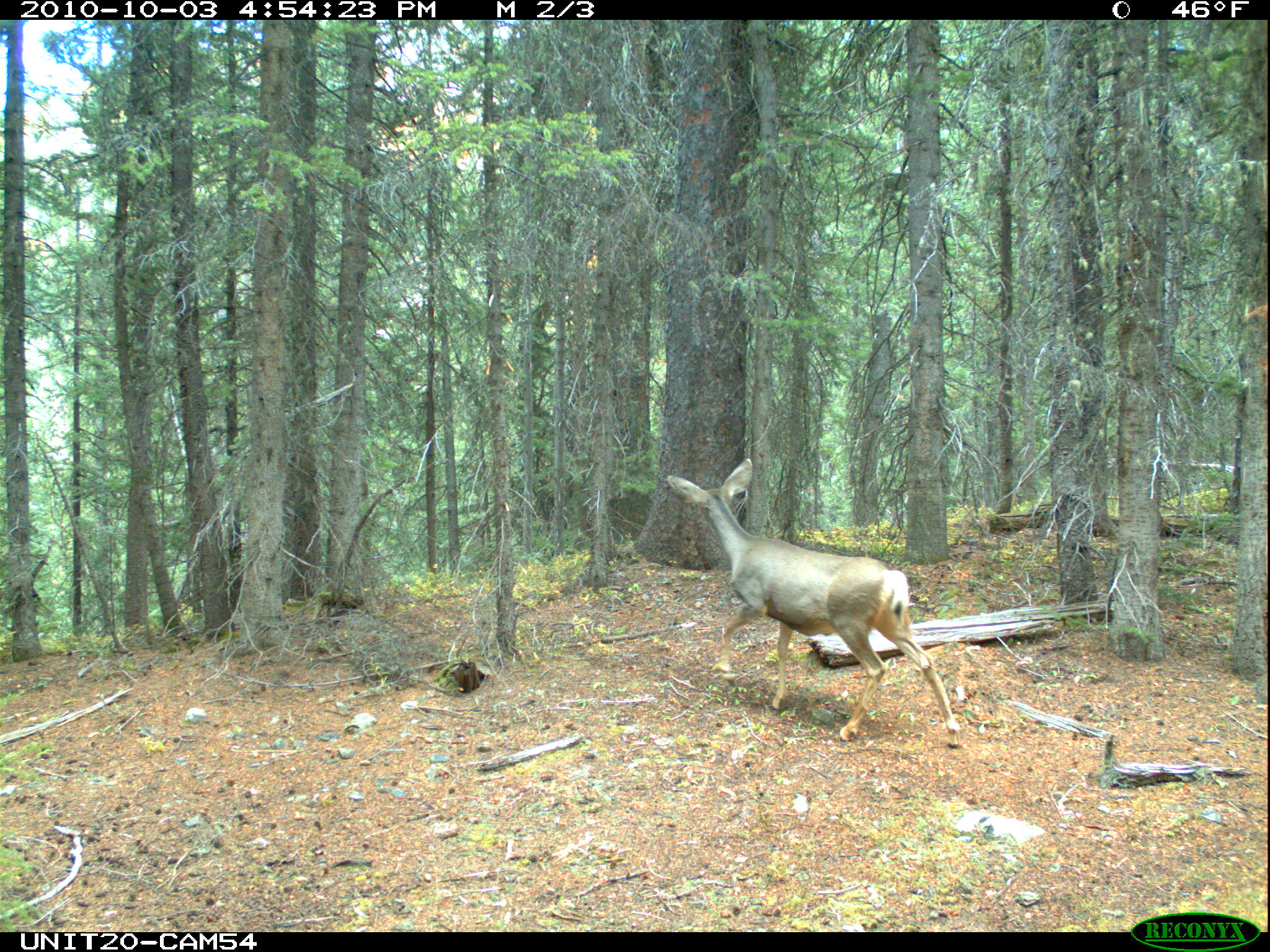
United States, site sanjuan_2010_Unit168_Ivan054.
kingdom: Animalia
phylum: Chordata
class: Mammalia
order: Artiodactyla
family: Cervidae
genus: Odocoileus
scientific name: Odocoileus hemionus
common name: mule deer